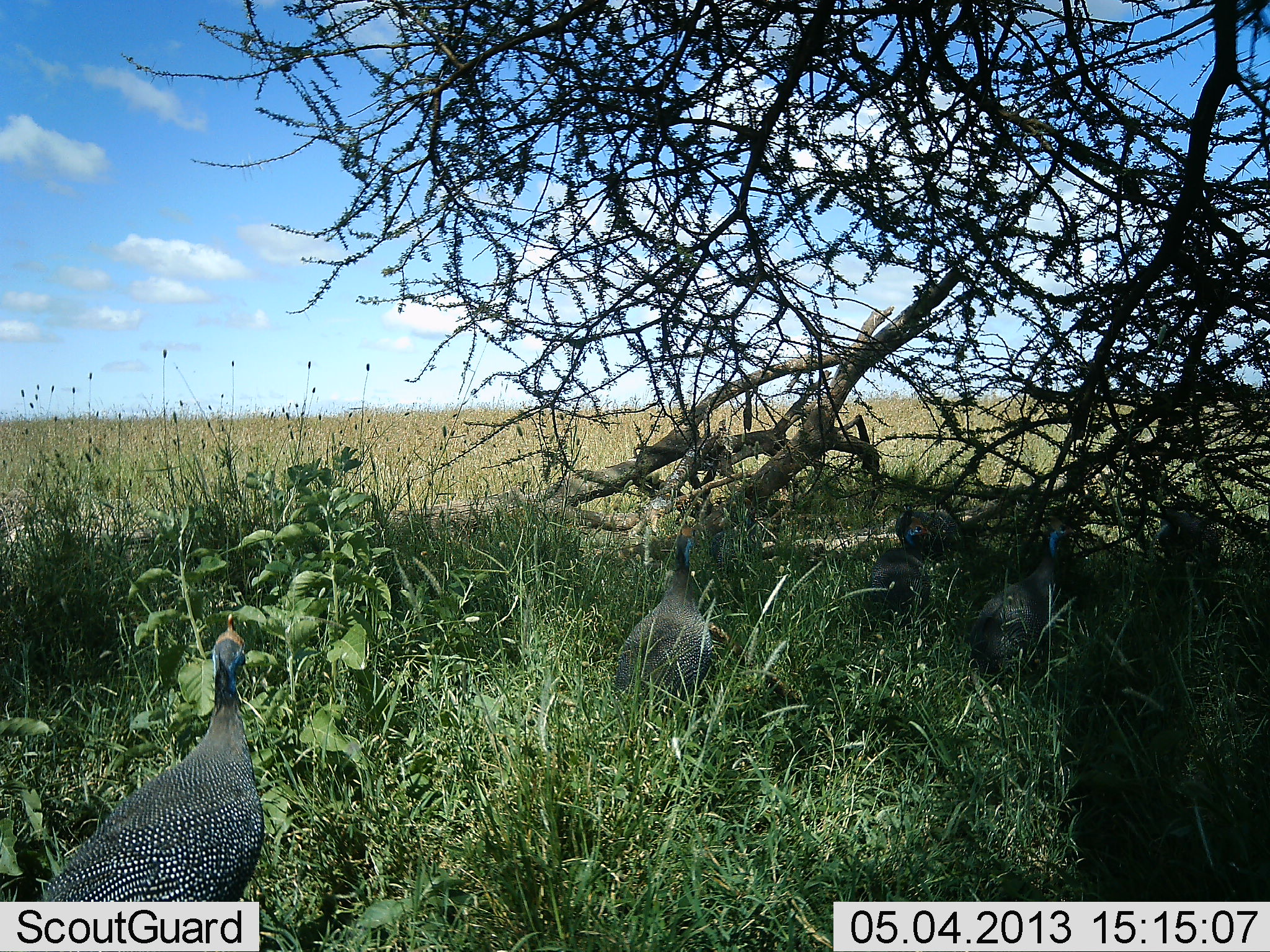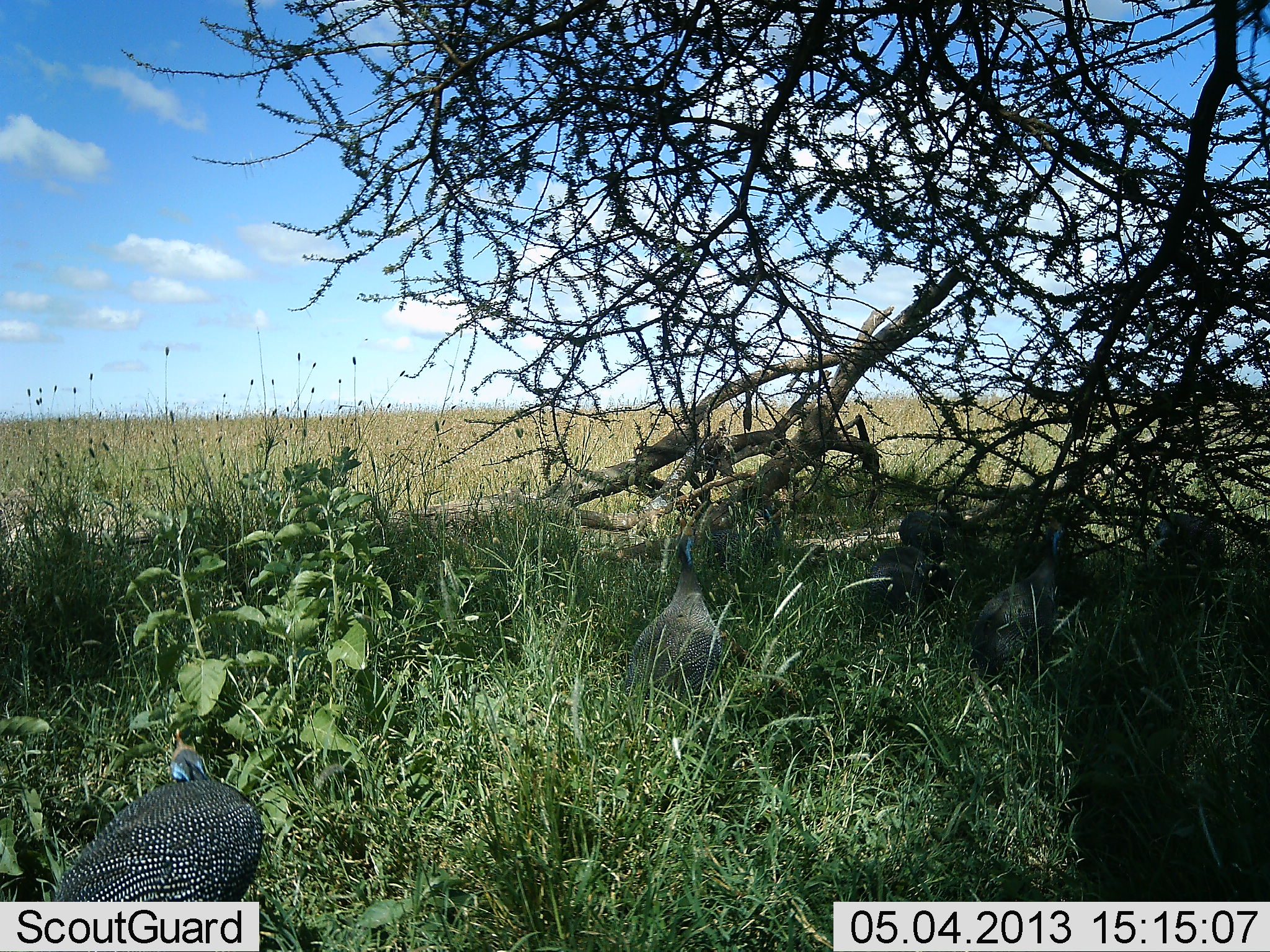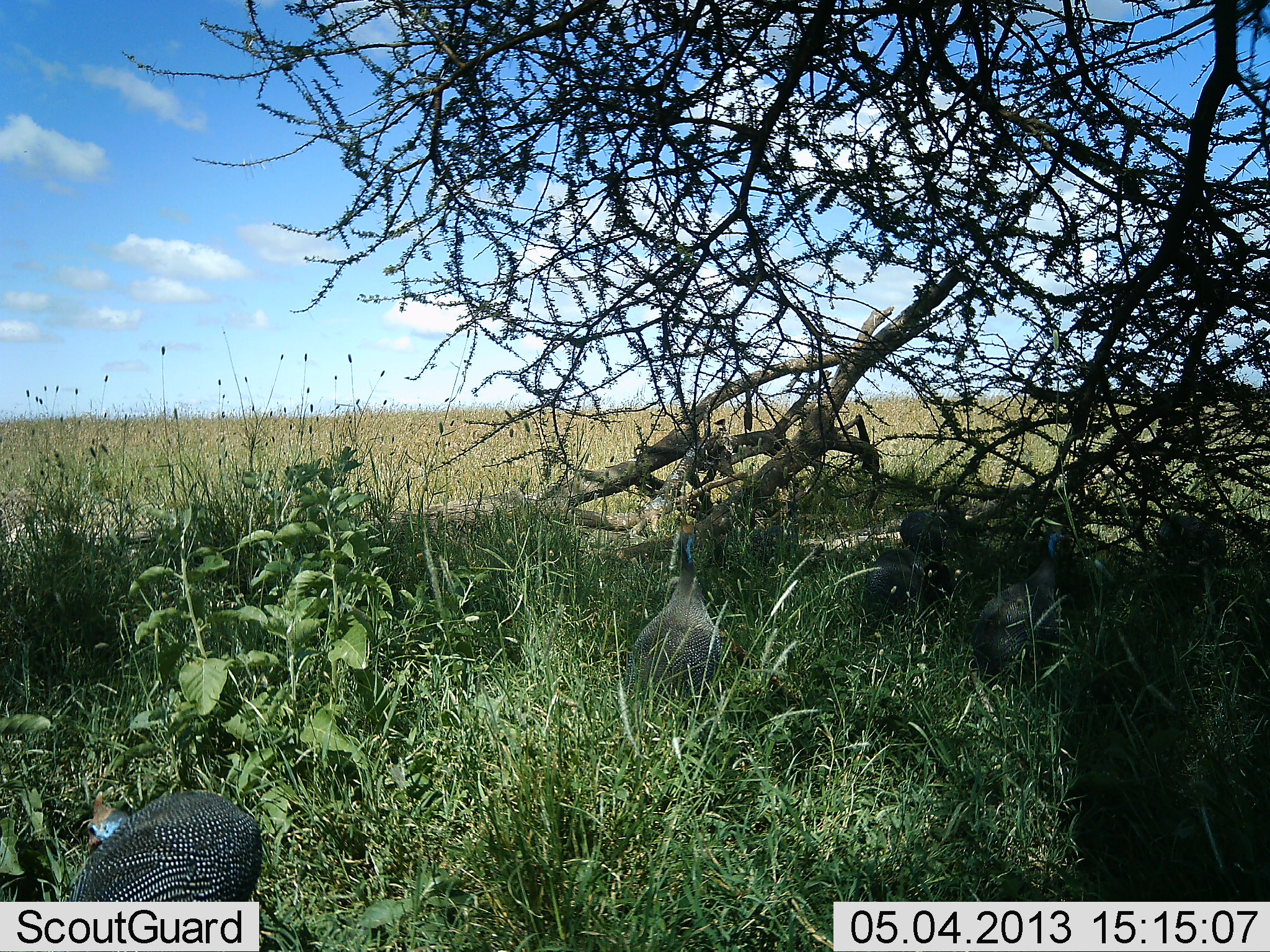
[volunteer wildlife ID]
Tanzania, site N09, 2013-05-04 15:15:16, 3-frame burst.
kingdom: Animalia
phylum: Chordata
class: Aves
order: Galliformes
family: Numididae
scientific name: Numididae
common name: guinea fowl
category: guineafowl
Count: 6.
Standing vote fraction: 60%.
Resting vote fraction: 13%.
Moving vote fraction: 27%.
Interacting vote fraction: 0%.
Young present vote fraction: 0%.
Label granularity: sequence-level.